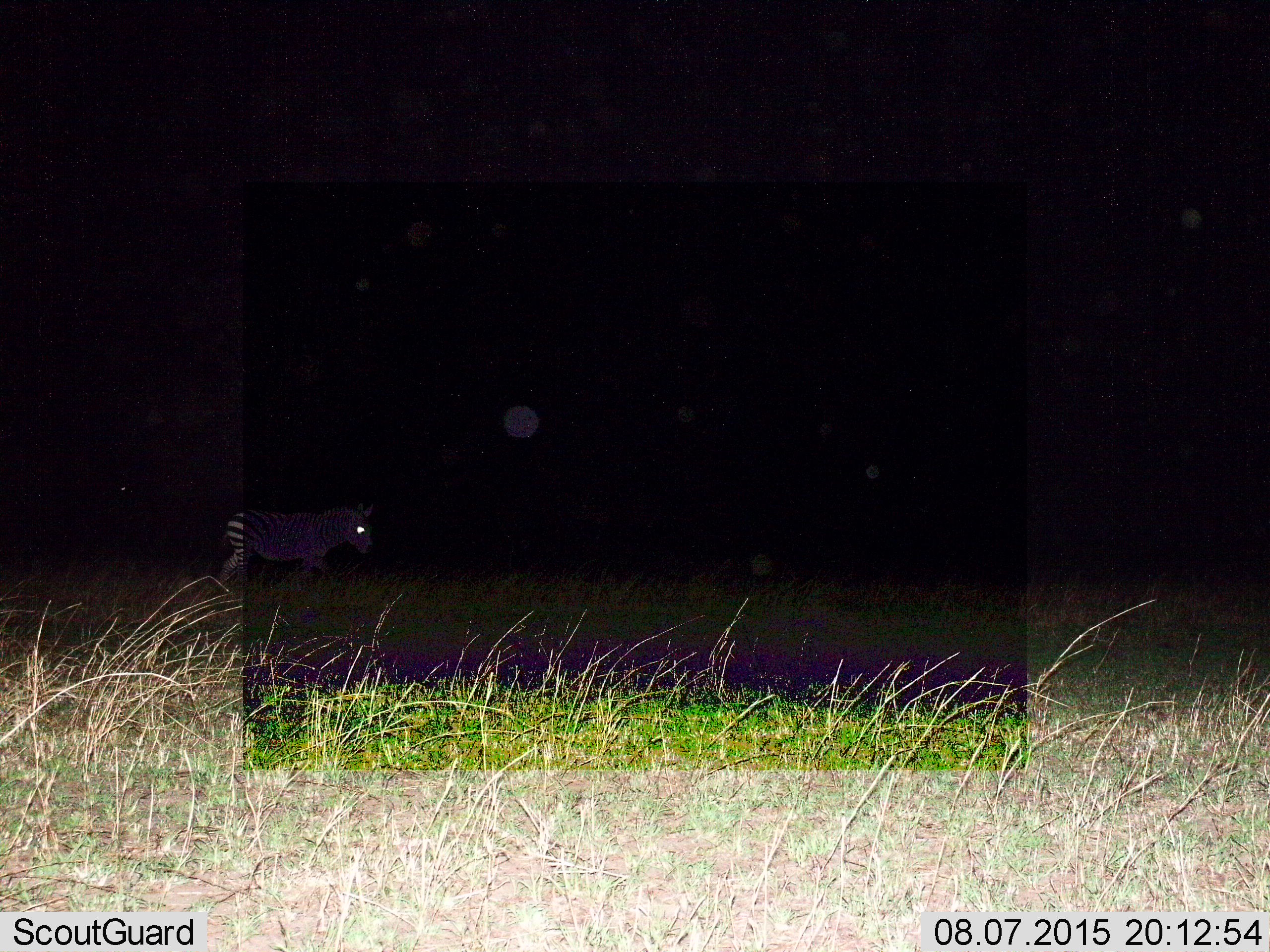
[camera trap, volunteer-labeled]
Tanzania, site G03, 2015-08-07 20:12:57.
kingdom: Animalia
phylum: Chordata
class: Mammalia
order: Perissodactyla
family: Equidae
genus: Equus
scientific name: Equus quagga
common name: plains zebra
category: zebra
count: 1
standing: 12%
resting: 0%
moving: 94%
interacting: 0%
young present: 6%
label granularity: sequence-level